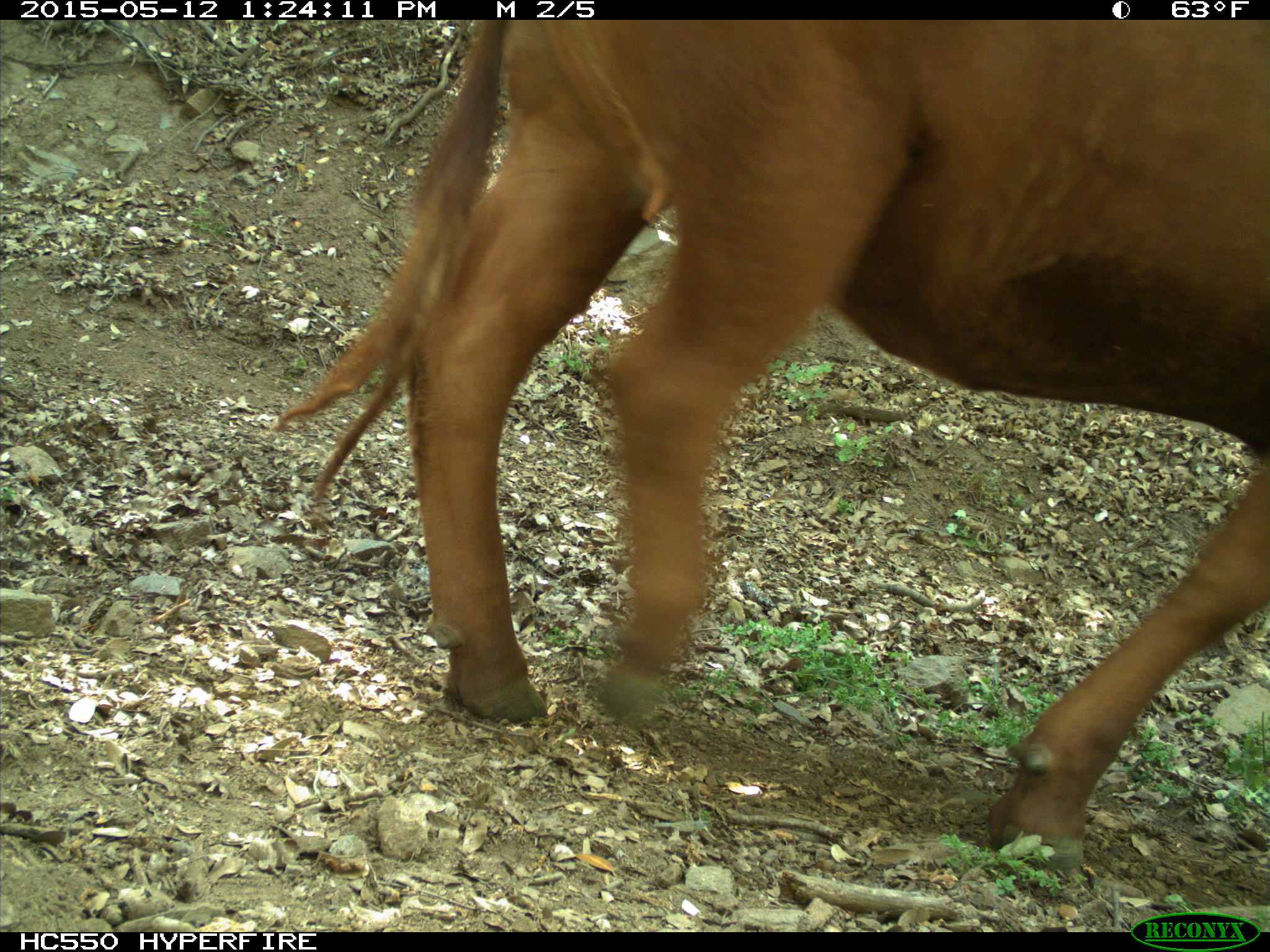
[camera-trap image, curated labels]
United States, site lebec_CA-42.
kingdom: Animalia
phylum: Chordata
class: Mammalia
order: Artiodactyla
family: Bovidae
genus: Bos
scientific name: Bos taurus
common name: domestic cow